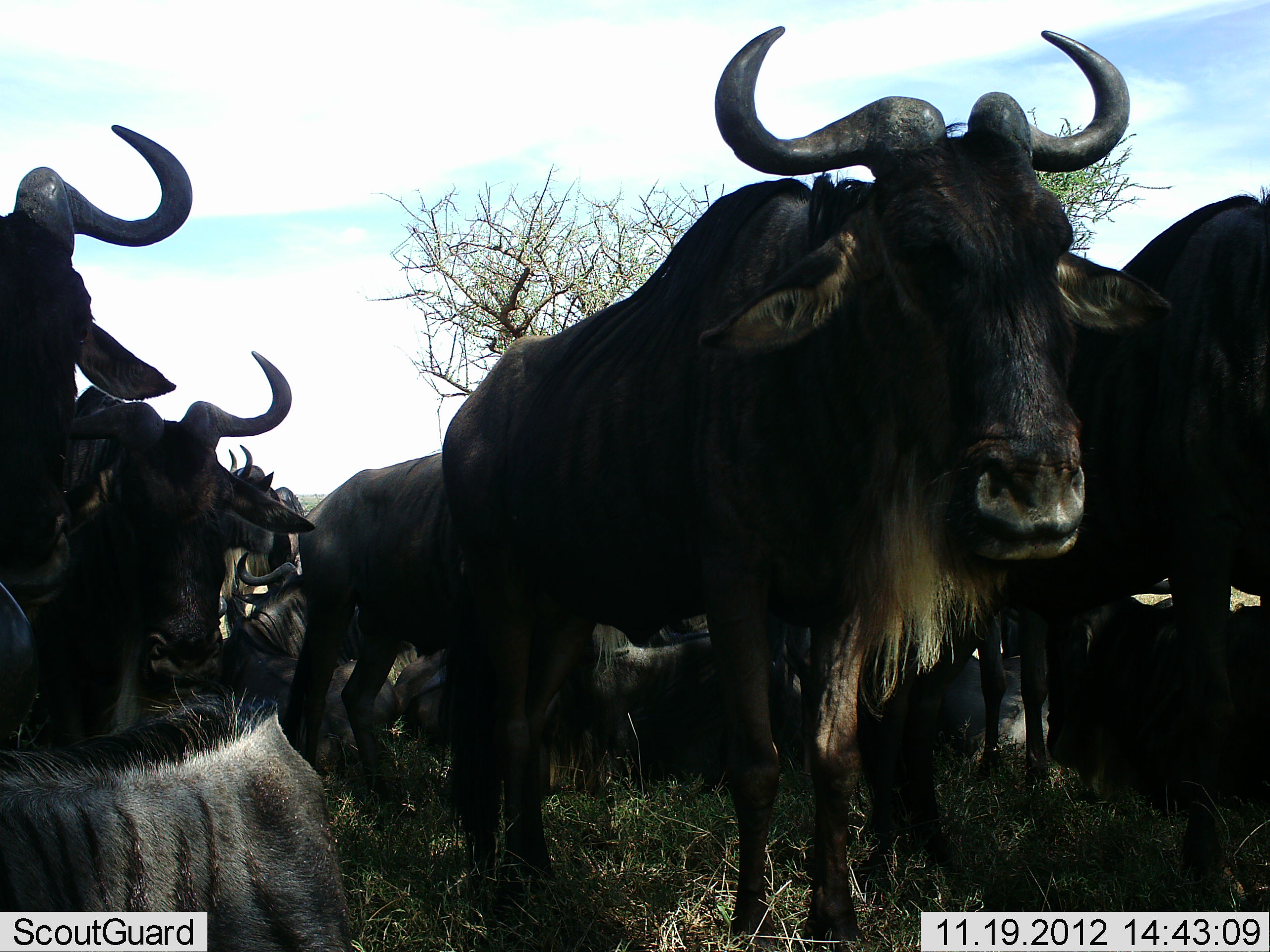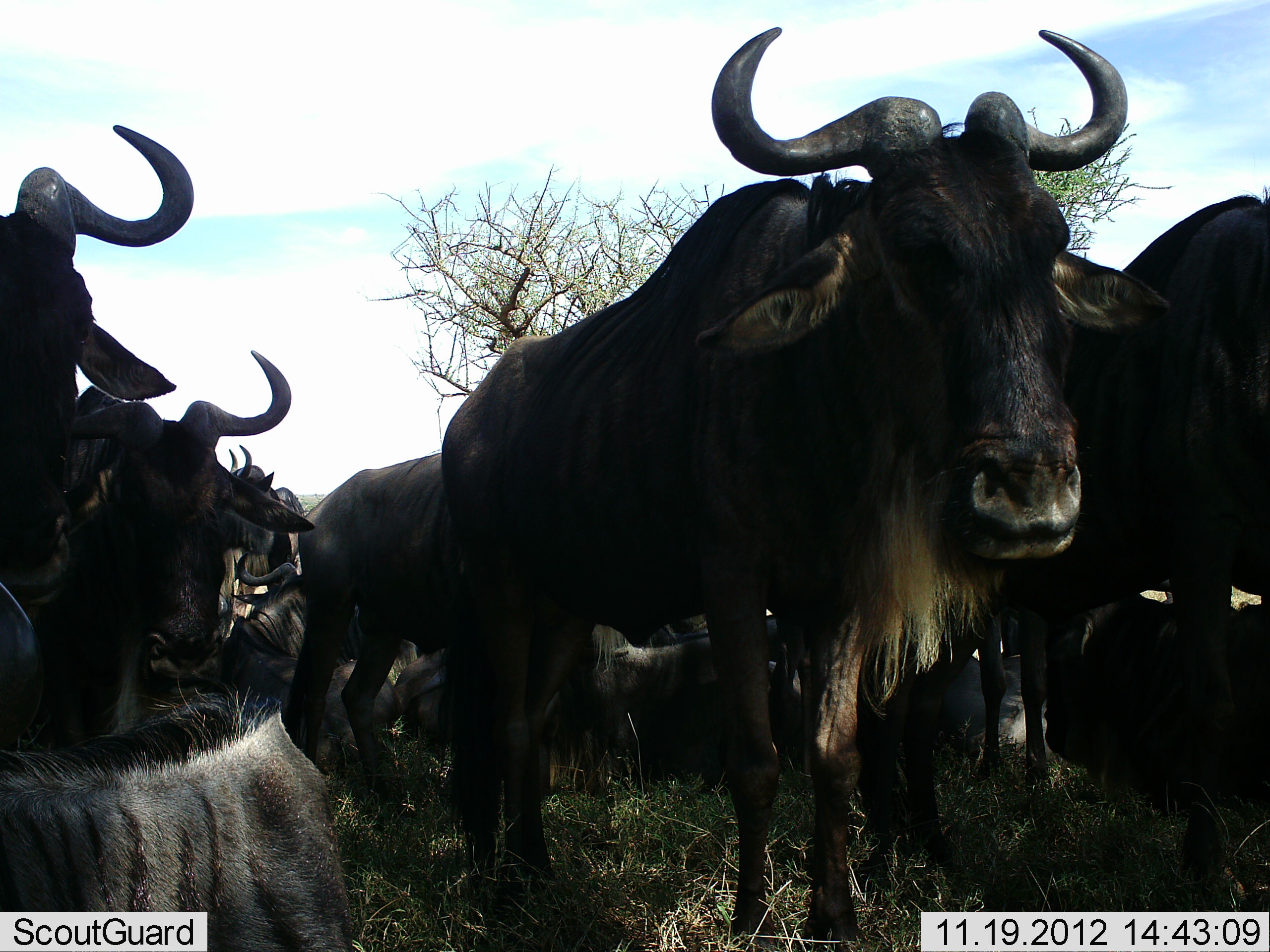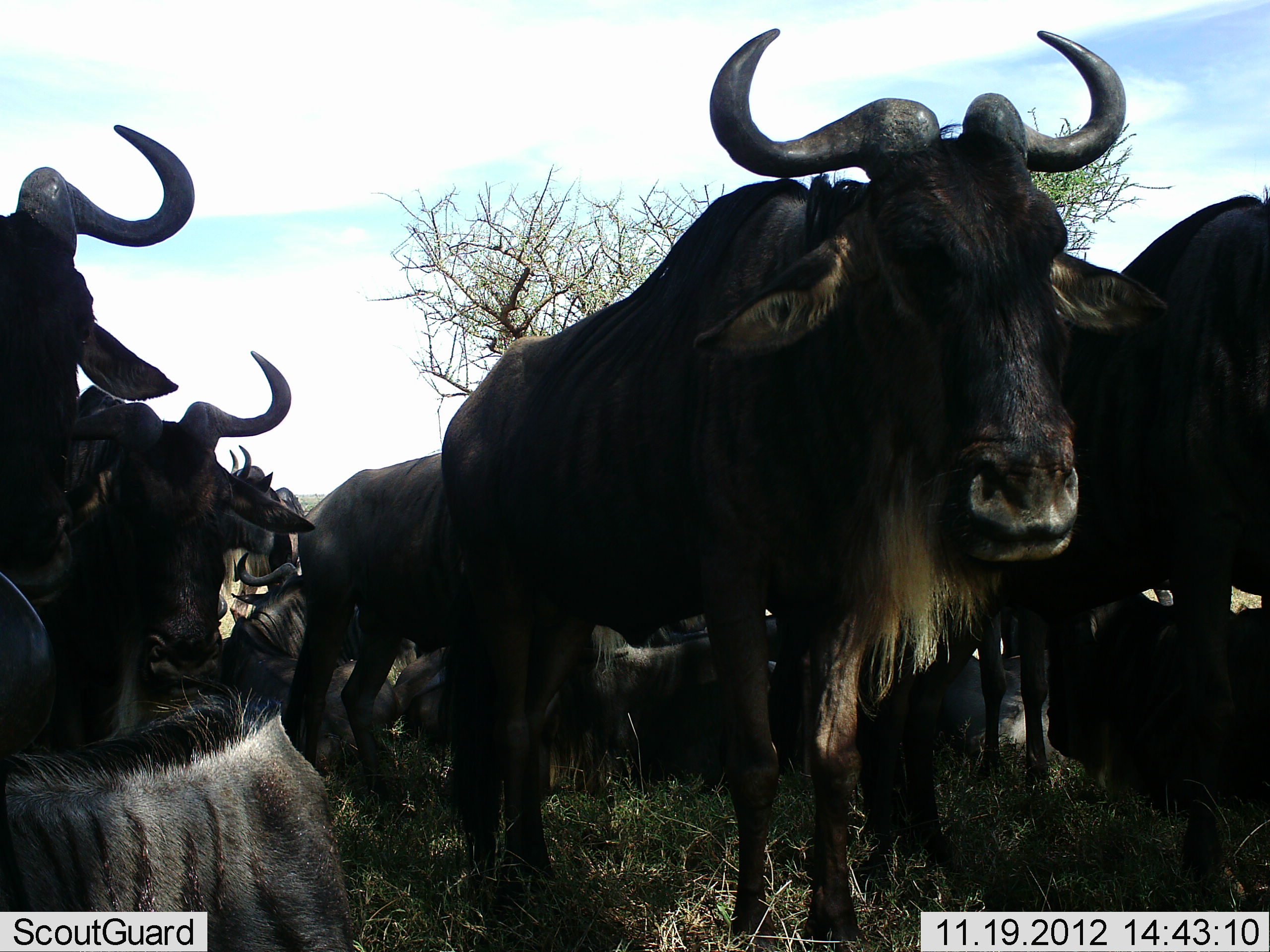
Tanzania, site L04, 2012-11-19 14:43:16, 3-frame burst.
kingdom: Animalia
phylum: Chordata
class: Mammalia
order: Artiodactyla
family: Bovidae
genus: Connochaetes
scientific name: Connochaetes taurinus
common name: blue wildebeest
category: wildebeest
Wildebeest (blue wildebeest) (Connochaetes taurinus), count 11-50. Behavior (volunteer vote fractions): standing 90%, resting 80%, moving 10%, interacting 20%. Young present (vote fraction): 0%. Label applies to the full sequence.